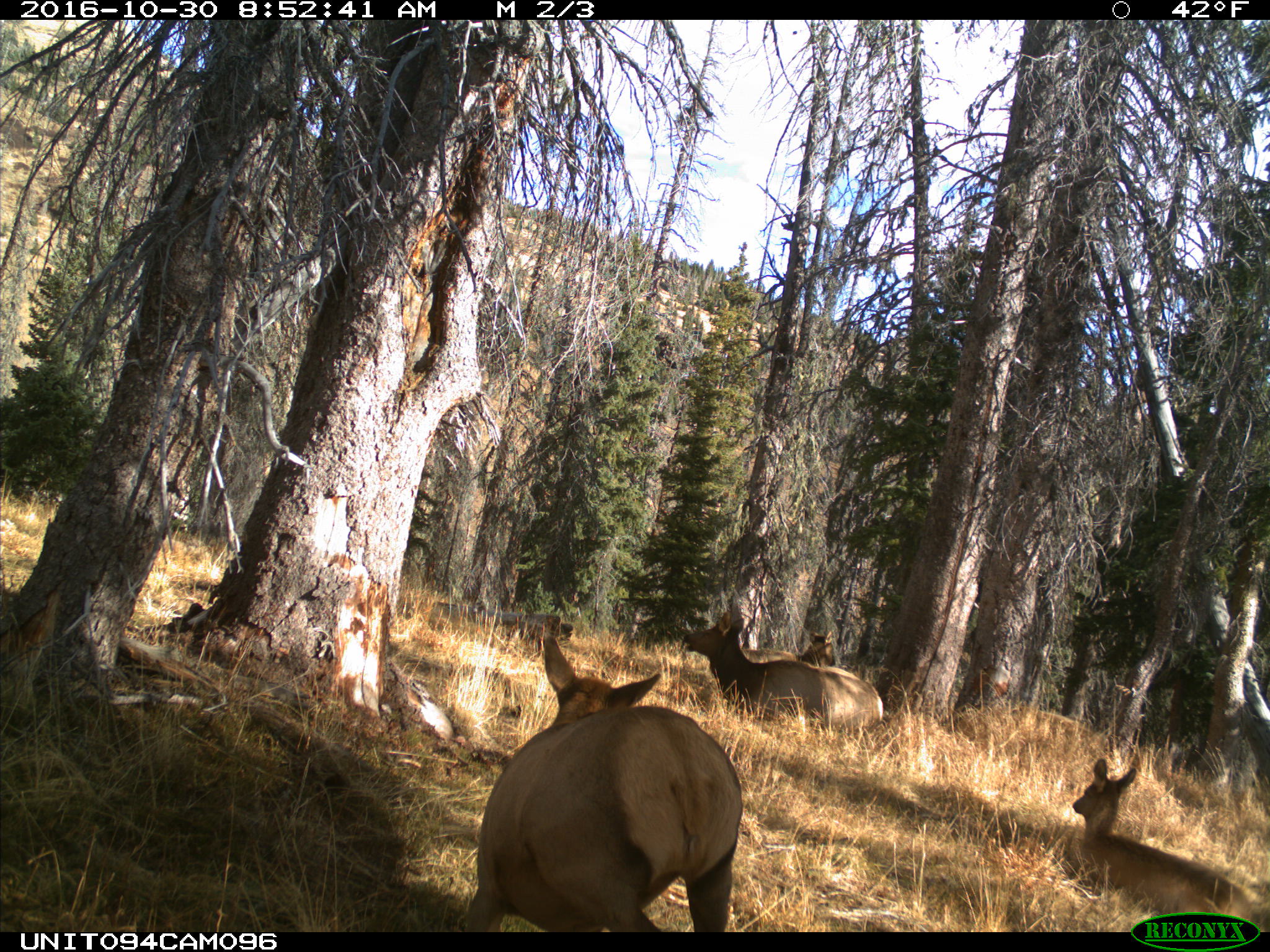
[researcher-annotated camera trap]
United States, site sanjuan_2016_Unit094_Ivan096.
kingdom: Animalia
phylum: Chordata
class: Mammalia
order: Artiodactyla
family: Cervidae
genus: Cervus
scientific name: Cervus elaphus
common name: red deer